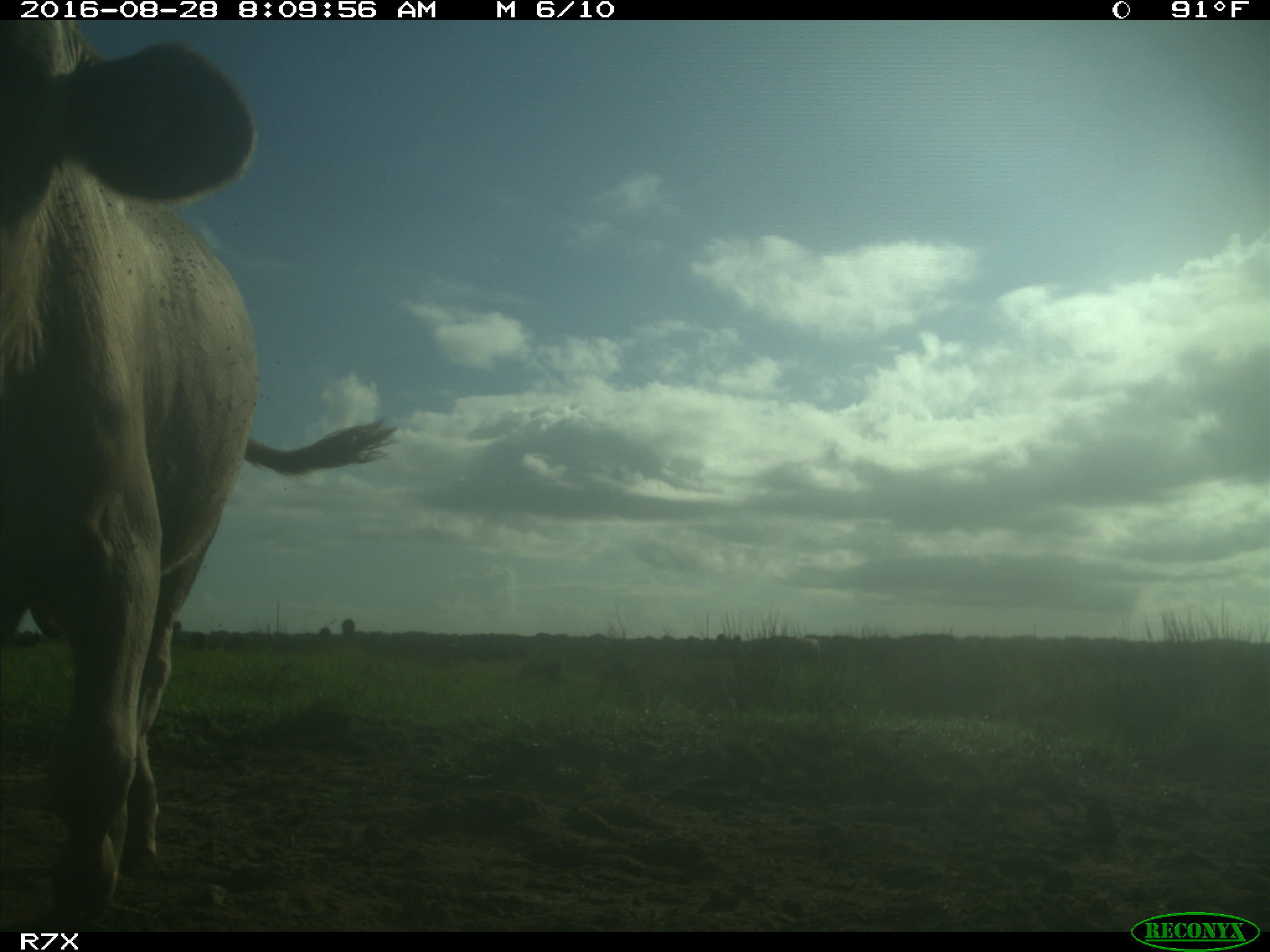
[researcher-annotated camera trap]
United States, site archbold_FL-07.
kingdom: Animalia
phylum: Chordata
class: Mammalia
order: Artiodactyla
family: Bovidae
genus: Bos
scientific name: Bos taurus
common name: domestic cow